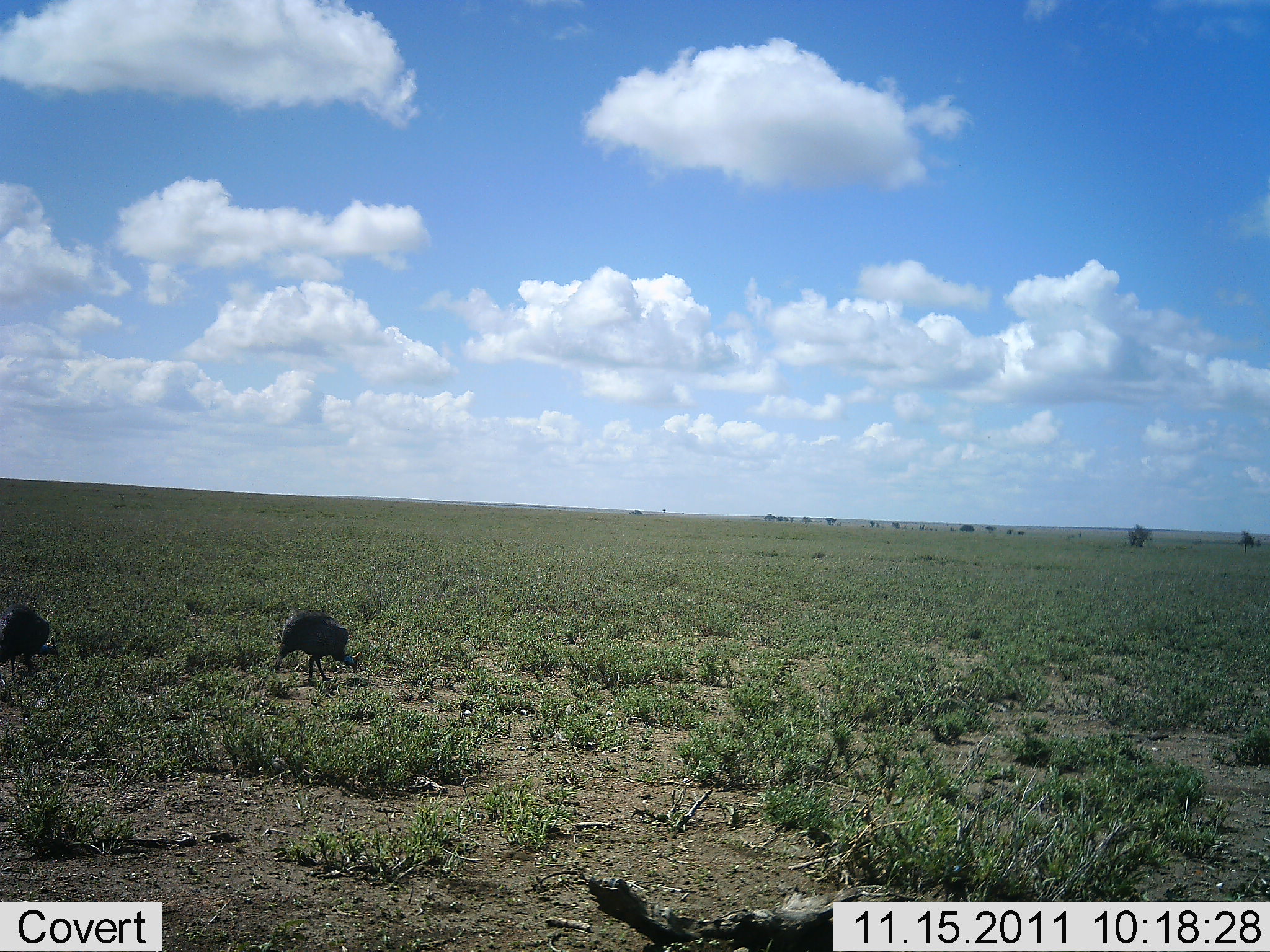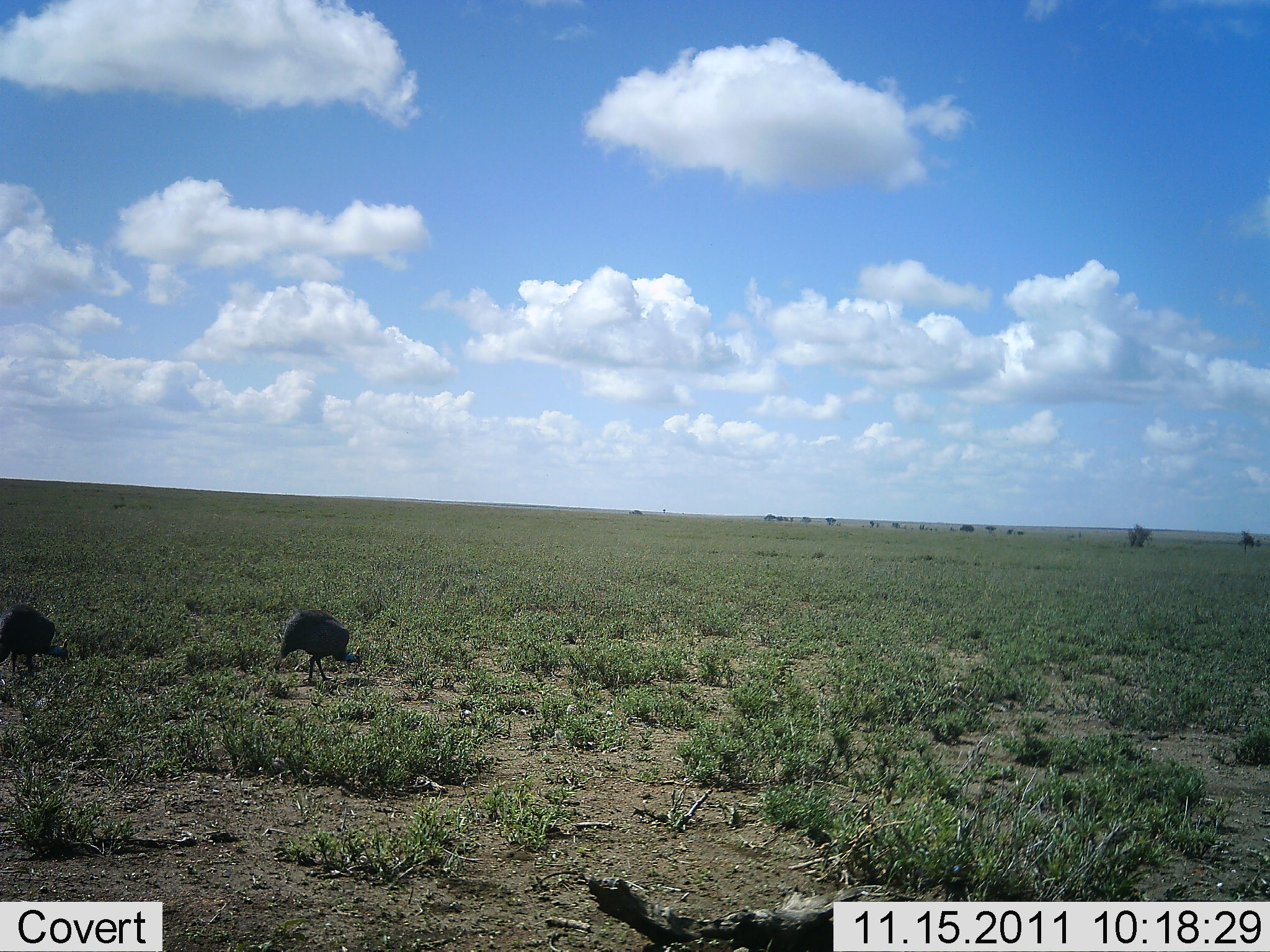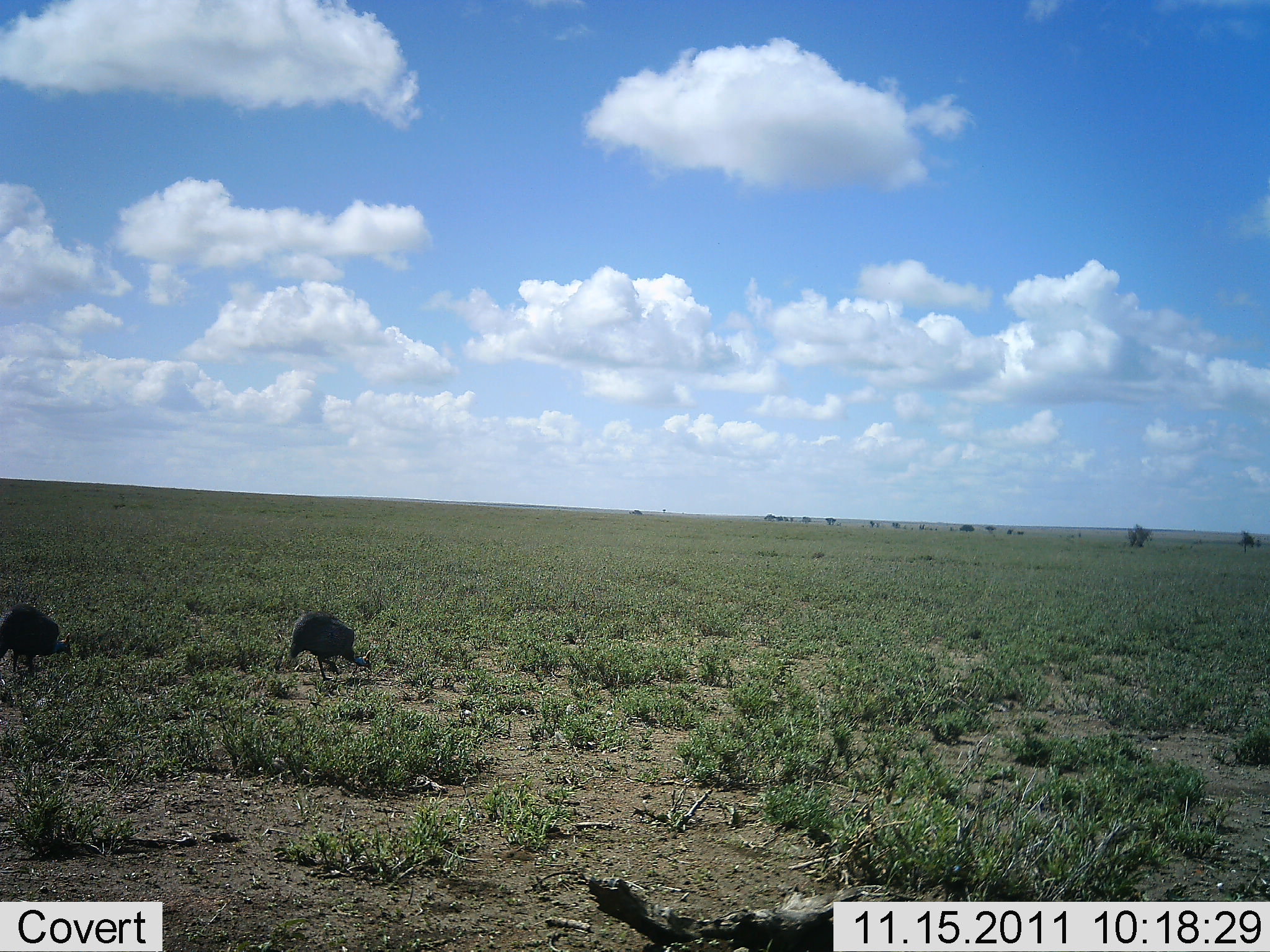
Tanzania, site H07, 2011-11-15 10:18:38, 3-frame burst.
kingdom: Animalia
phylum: Chordata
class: Aves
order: Galliformes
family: Numididae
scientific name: Numididae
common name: guinea fowl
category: guineafowl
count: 2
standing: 18%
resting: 0%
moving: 55%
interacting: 0%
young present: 0%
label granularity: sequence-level